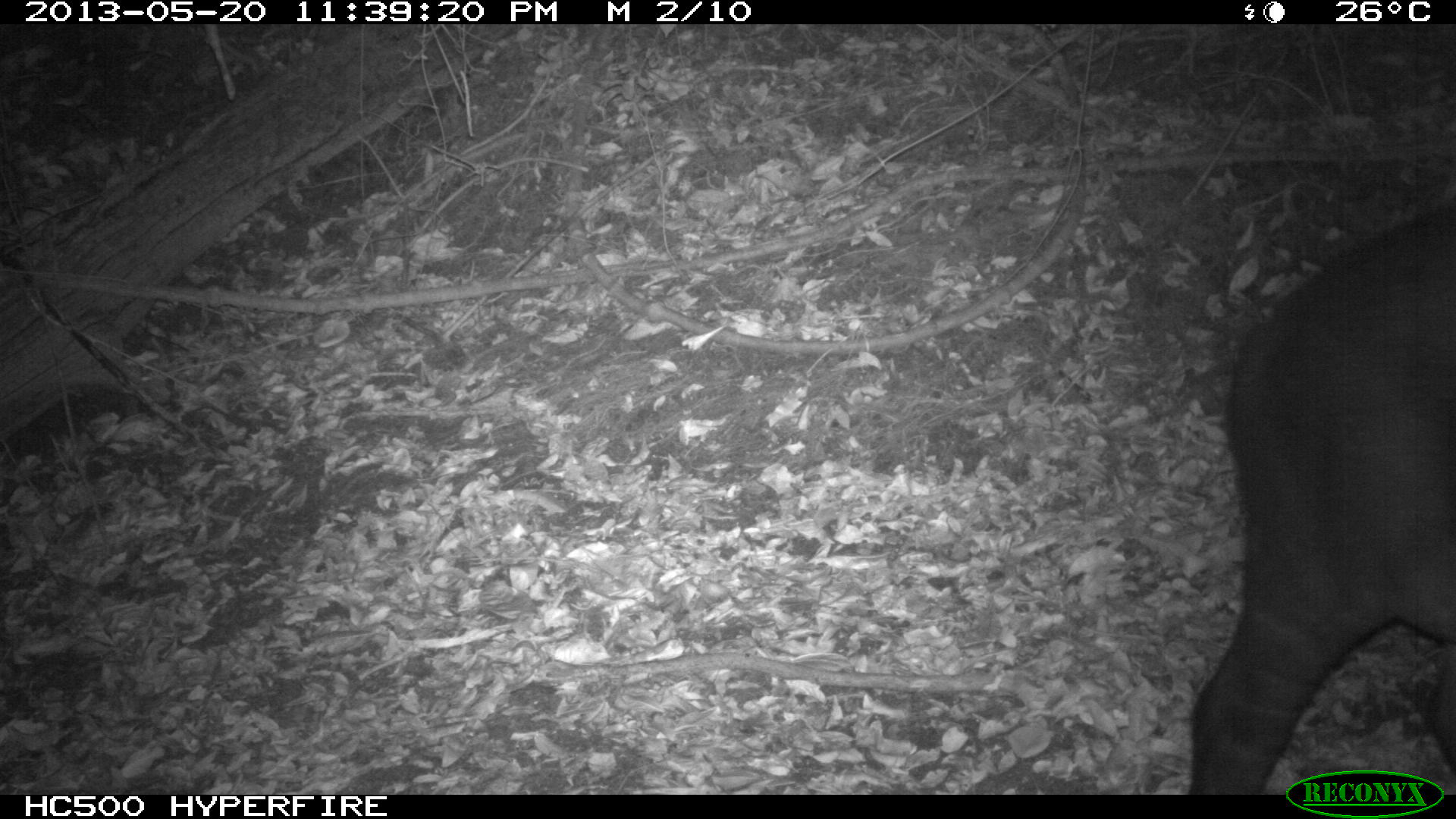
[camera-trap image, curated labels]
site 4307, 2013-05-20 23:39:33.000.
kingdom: Animalia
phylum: Chordata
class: Mammalia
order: Perissodactyla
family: Tapiridae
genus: Tapirus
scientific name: Tapirus bairdii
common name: baird's tapir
Tapirus bairdii (baird's tapir), count 1.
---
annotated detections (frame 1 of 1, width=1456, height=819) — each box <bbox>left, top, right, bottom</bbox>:
tapirus bairdii: <bbox>1184, 193, 1456, 795</bbox>